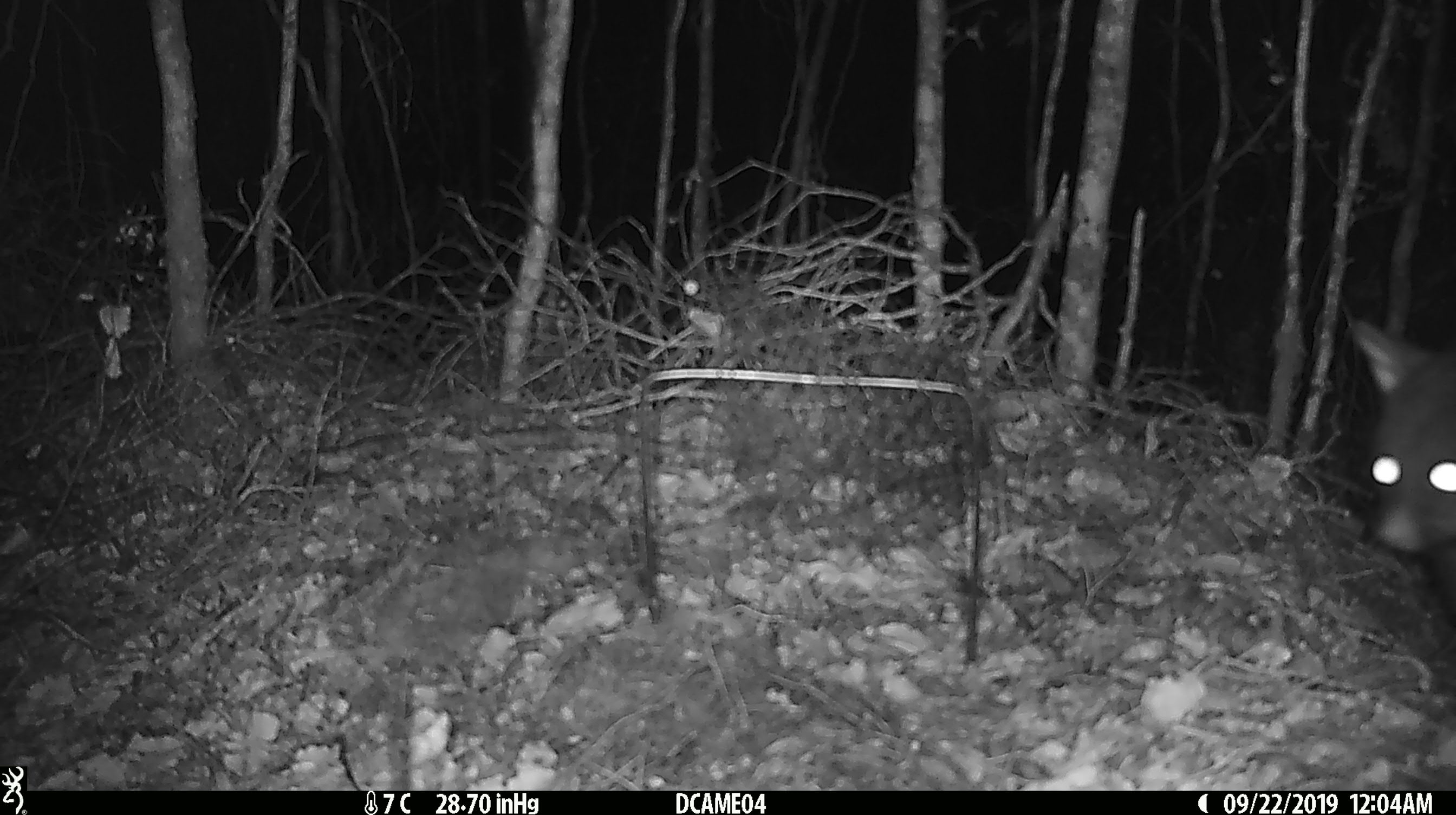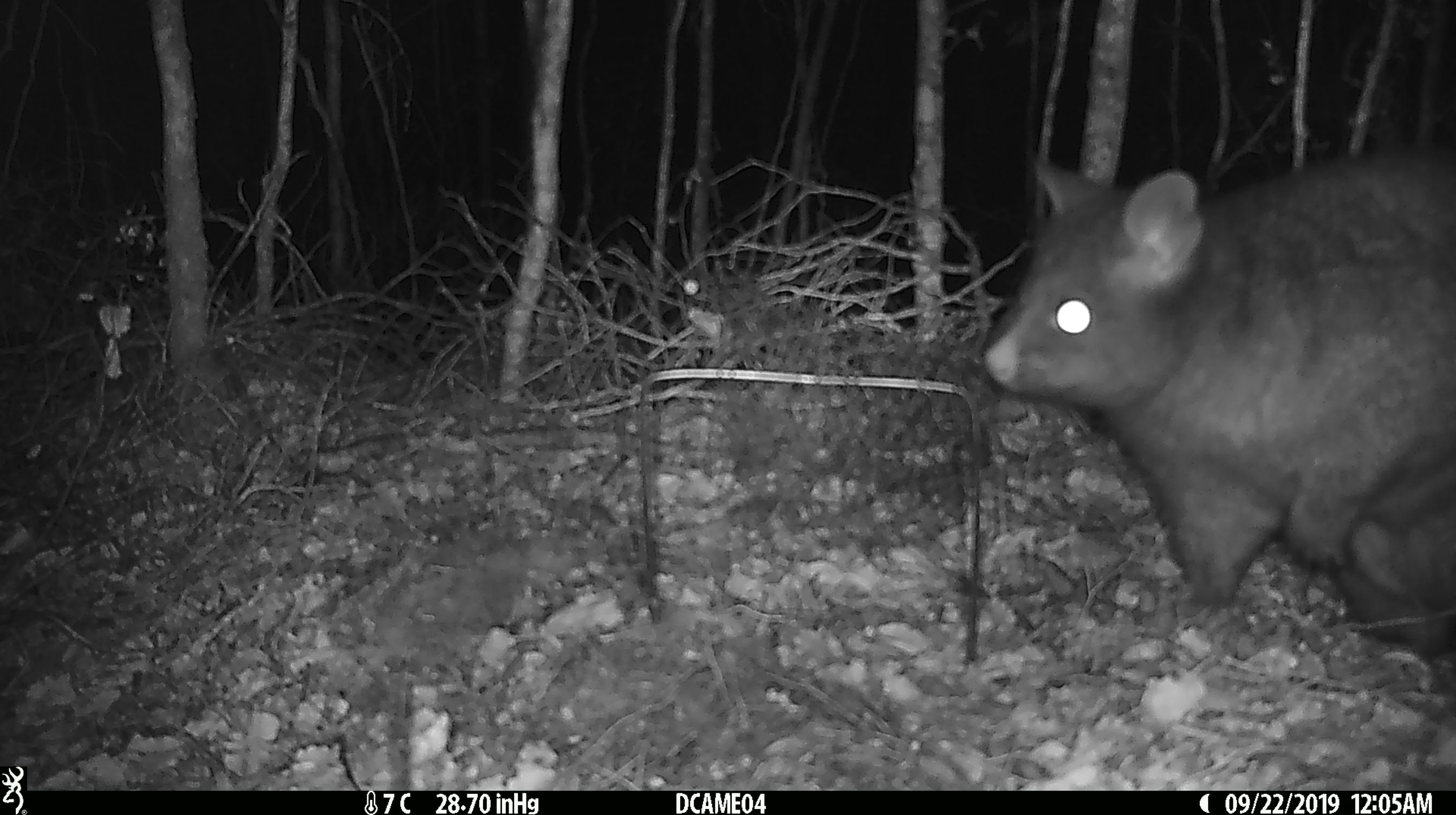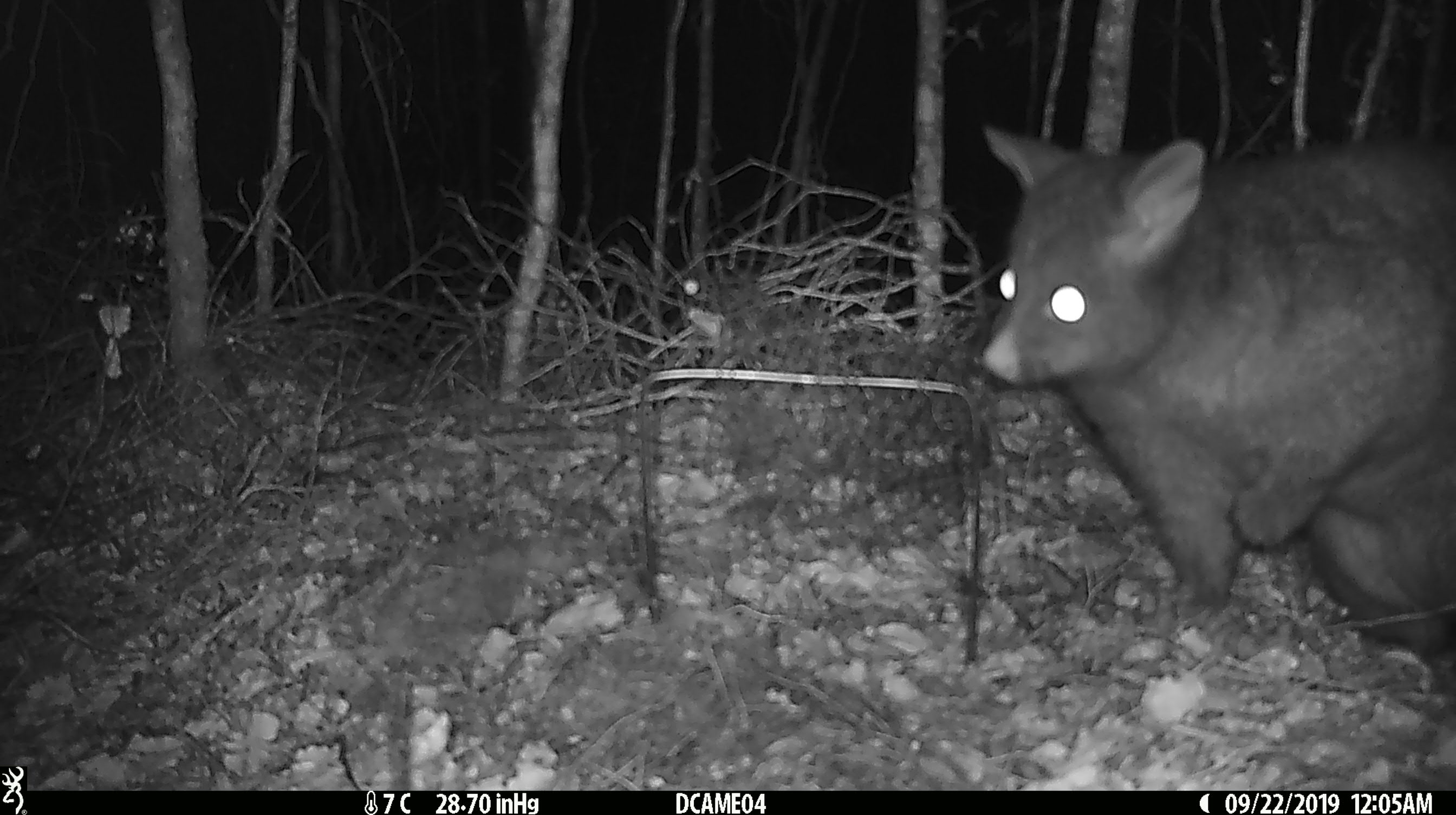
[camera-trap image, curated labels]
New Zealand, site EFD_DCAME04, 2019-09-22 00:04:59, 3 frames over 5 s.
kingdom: Animalia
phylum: Chordata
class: Mammalia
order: Diprotodontia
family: Phalangeridae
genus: Trichosurus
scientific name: Trichosurus vulpecula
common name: common brushtail possum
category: possum